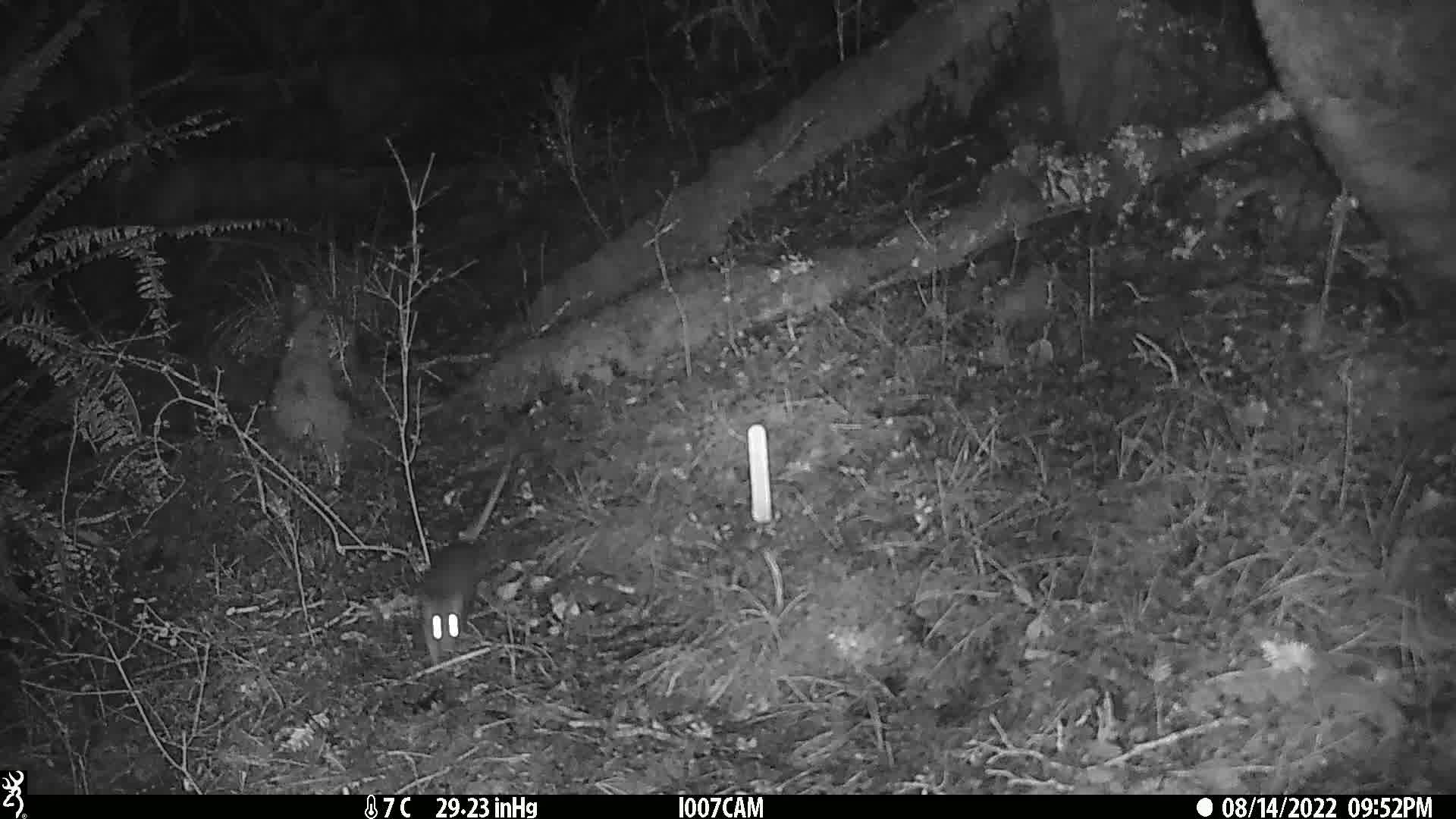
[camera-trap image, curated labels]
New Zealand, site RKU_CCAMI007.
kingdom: Animalia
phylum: Chordata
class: Mammalia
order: Rodentia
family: Muridae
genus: Rattus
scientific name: Rattus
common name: rat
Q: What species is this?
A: Rat (Rattus).